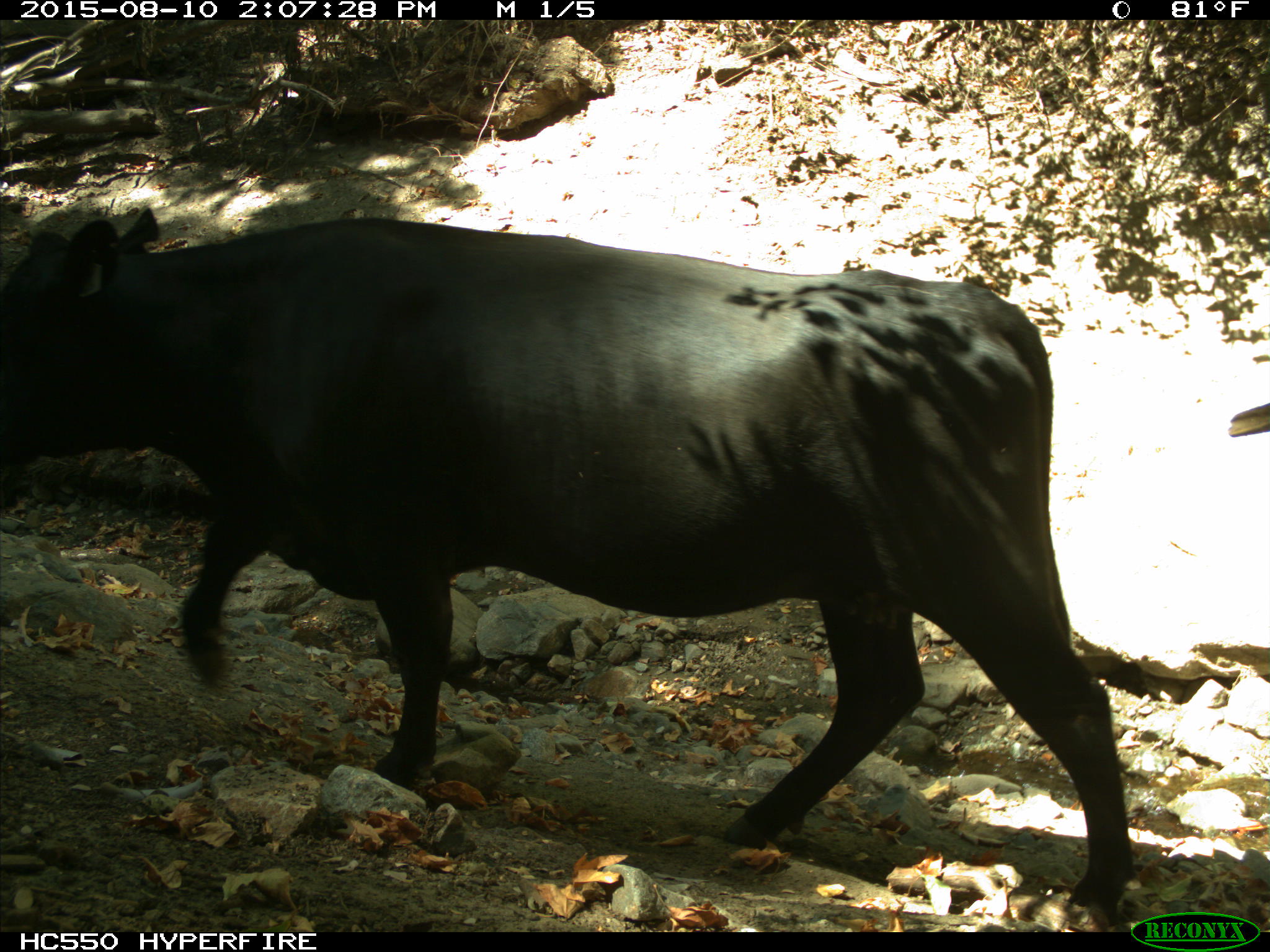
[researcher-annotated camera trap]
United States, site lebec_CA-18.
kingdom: Animalia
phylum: Chordata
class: Mammalia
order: Artiodactyla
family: Bovidae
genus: Bos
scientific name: Bos taurus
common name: domestic cow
Bos taurus (domestic cow).